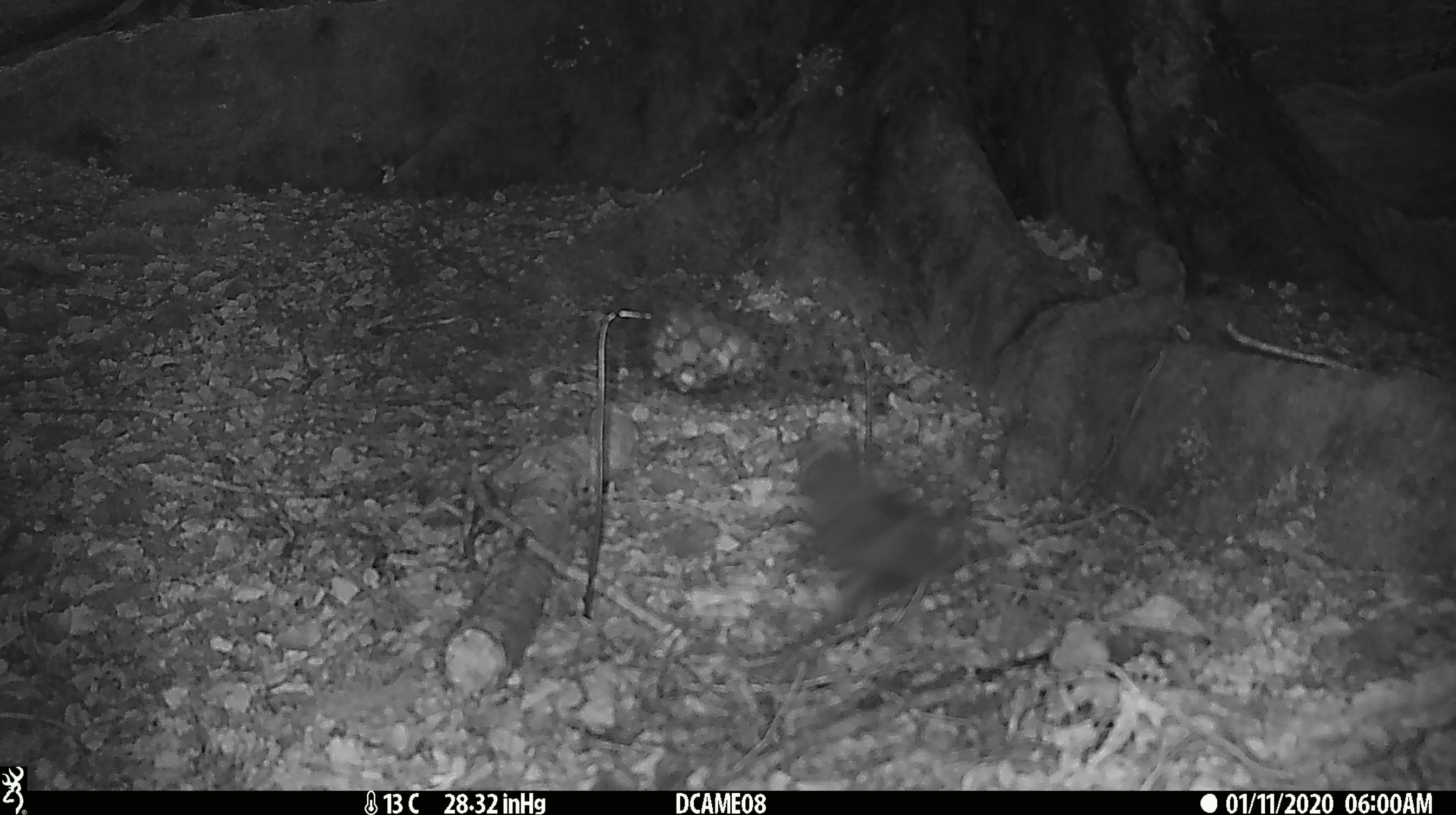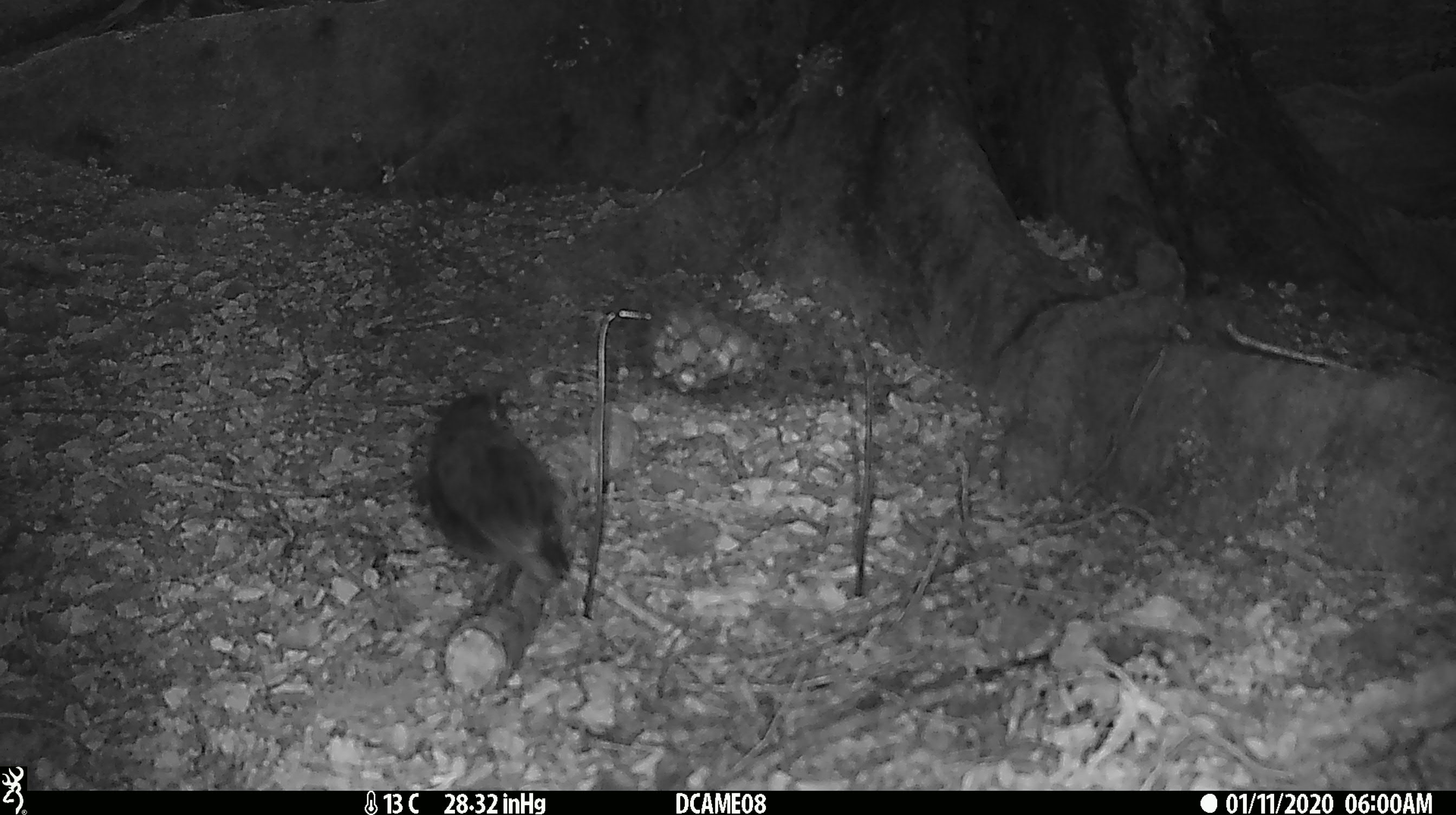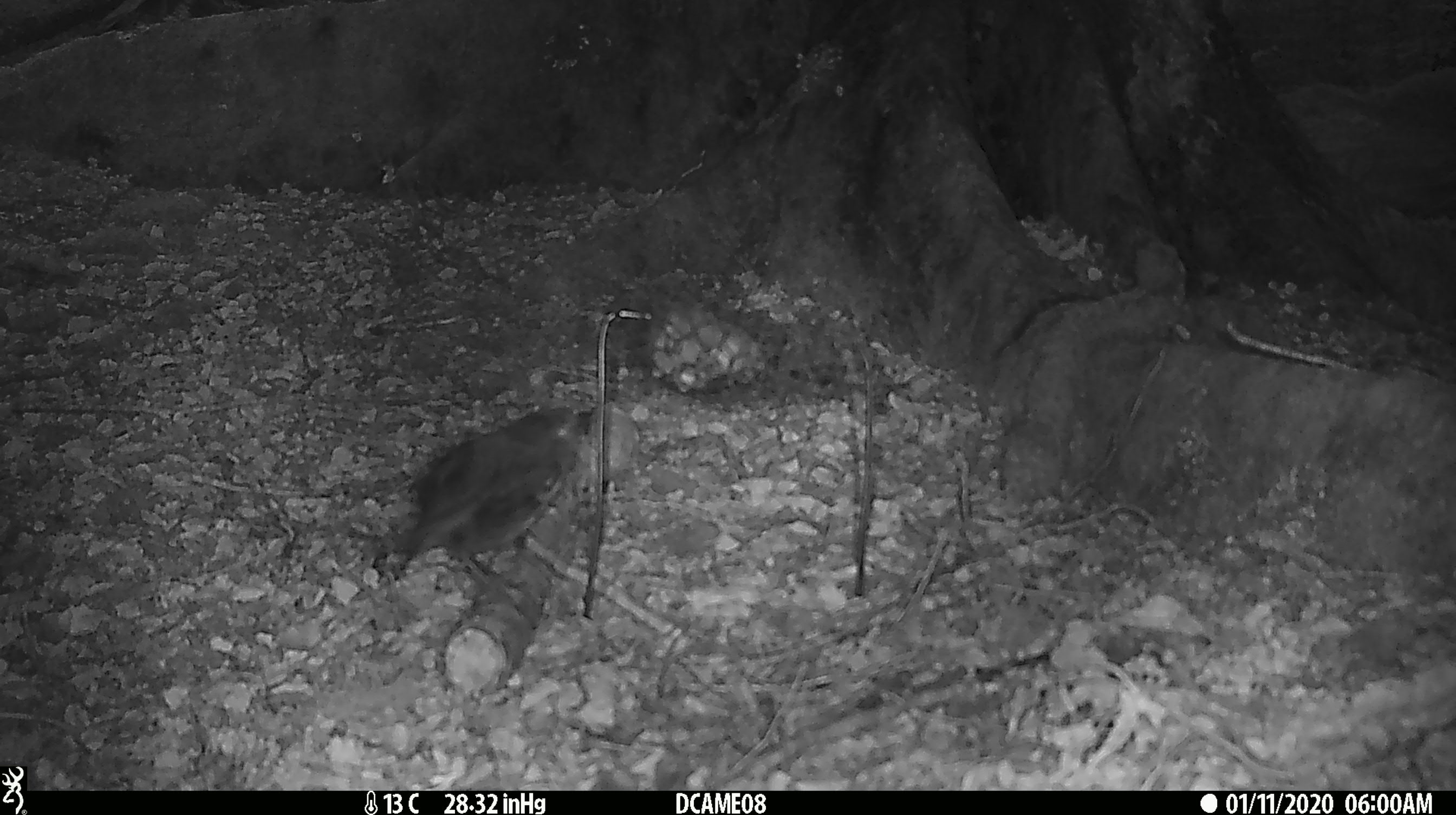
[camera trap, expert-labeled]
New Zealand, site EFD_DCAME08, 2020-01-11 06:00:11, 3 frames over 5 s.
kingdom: Animalia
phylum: Chordata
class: Aves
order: Passeriformes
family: Petroicidae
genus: Petroica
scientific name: Petroica australis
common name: new zealand robin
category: robin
Robin (new zealand robin) (Petroica australis).